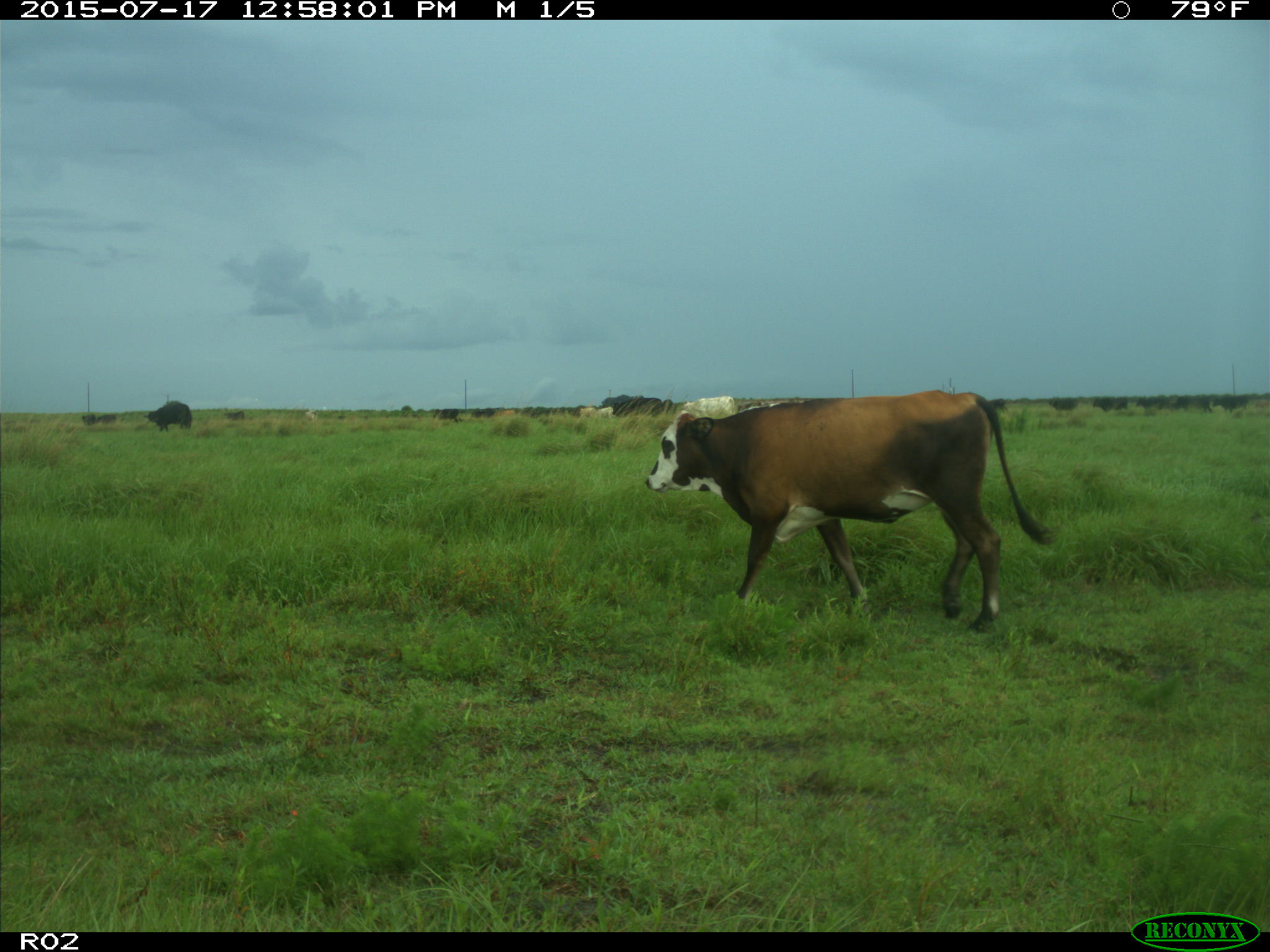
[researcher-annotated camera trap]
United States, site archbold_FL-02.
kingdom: Animalia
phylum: Chordata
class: Mammalia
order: Artiodactyla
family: Bovidae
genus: Bos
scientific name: Bos taurus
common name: domestic cow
Bos taurus (domestic cow).